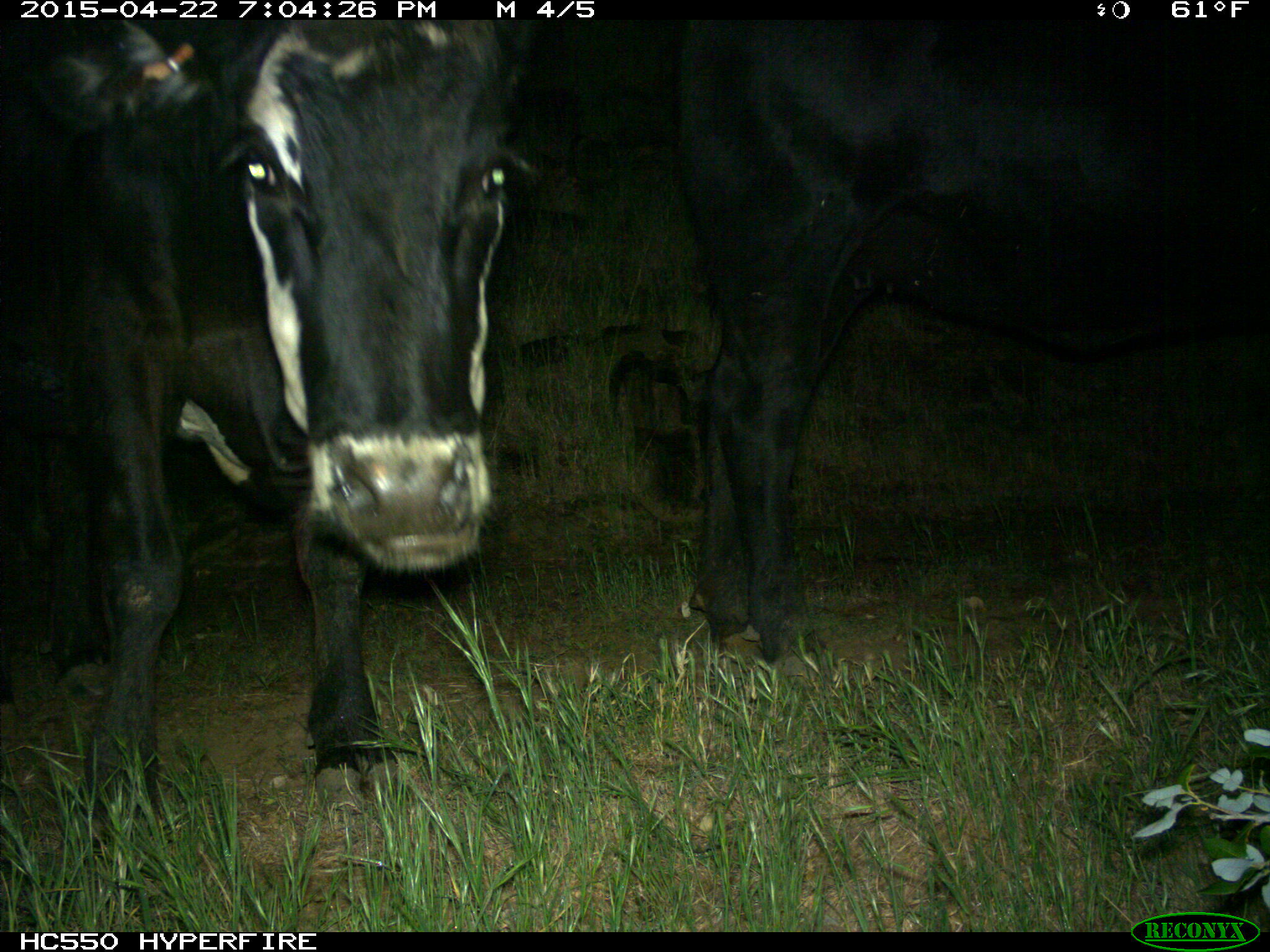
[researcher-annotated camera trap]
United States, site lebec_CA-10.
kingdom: Animalia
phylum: Chordata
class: Mammalia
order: Artiodactyla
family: Bovidae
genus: Bos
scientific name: Bos taurus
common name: domestic cow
Bos taurus (domestic cow).